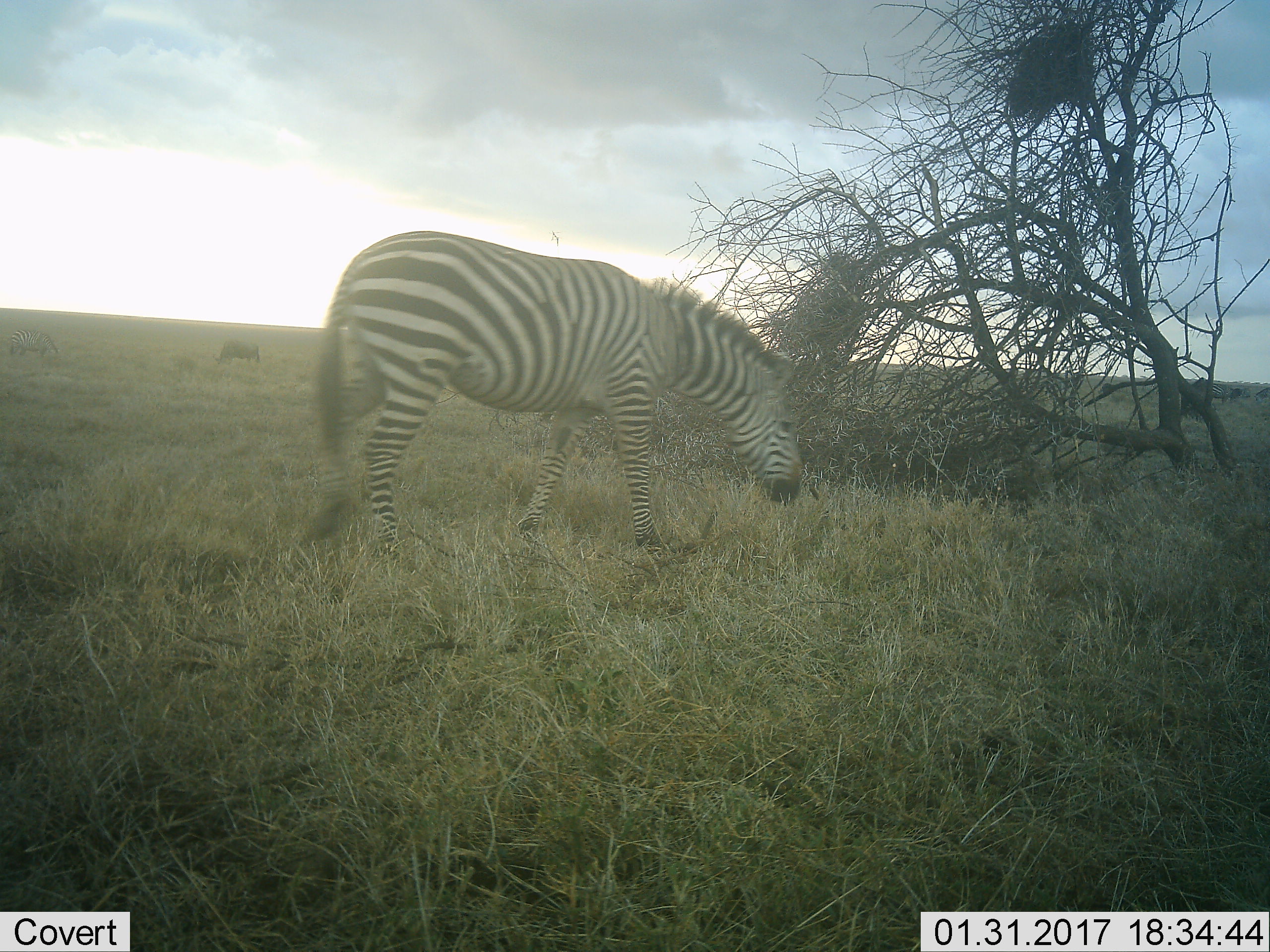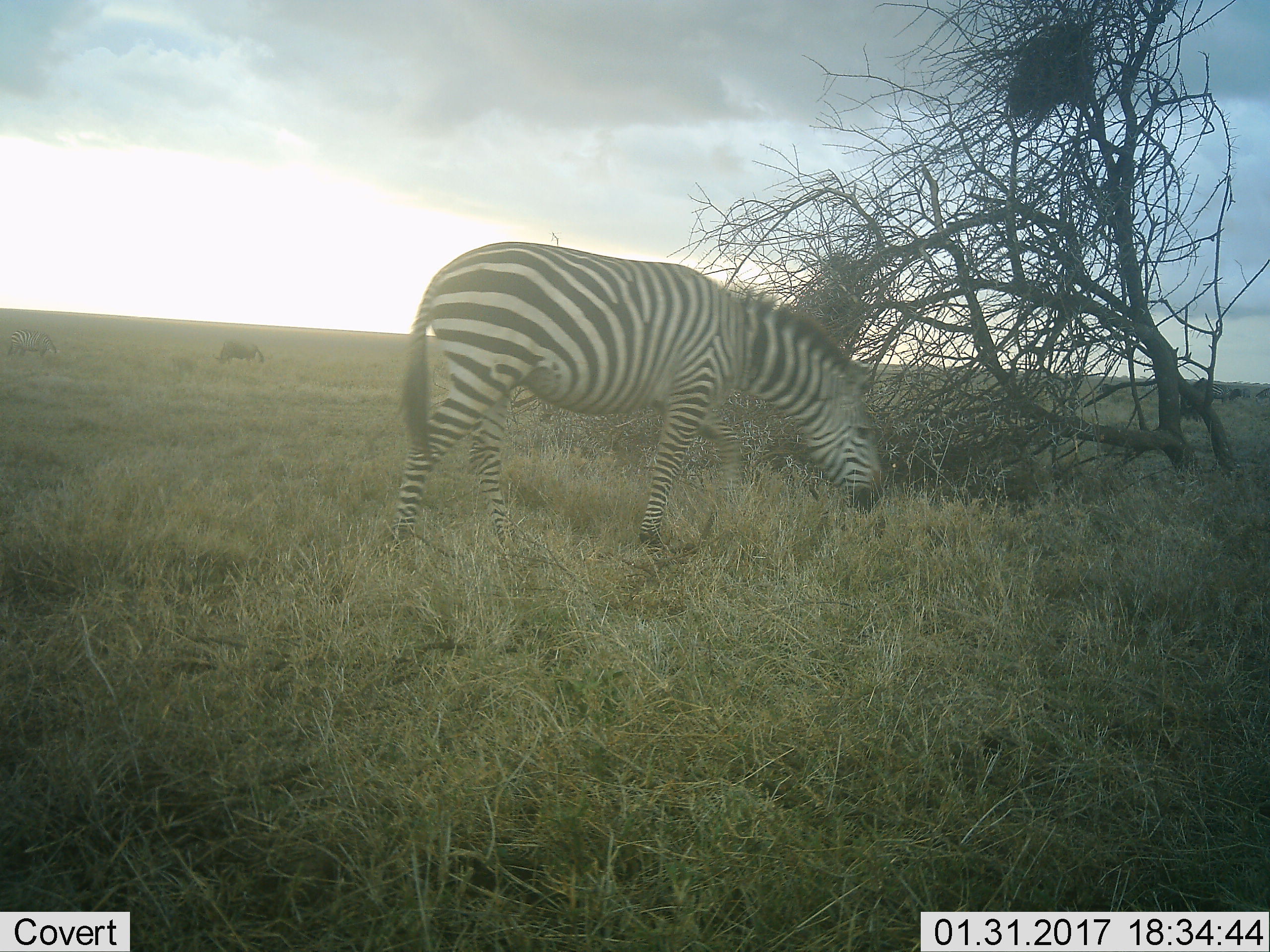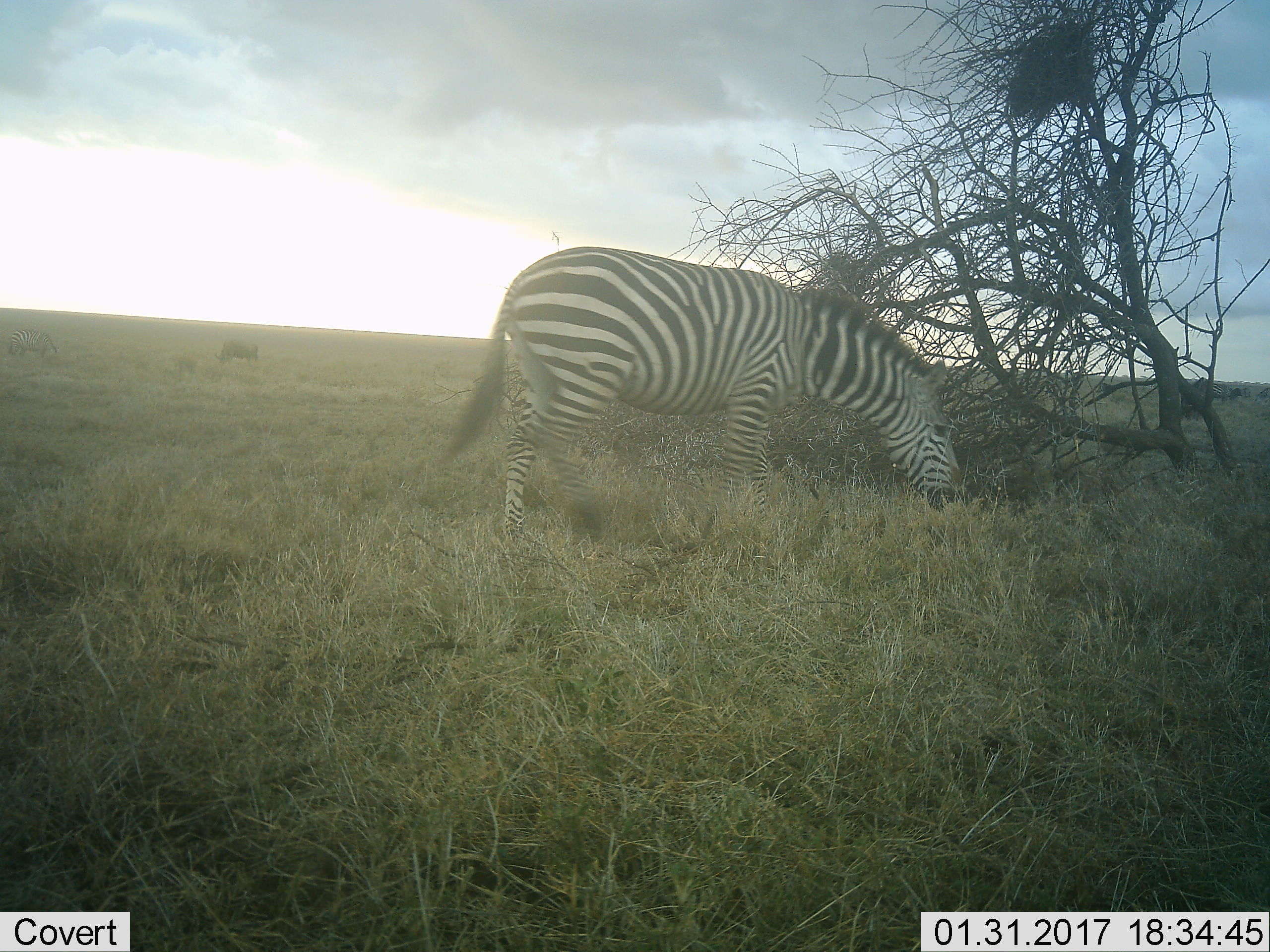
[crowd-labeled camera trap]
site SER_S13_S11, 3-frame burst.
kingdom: Animalia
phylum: Chordata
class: Mammalia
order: Perissodactyla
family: Equidae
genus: Equus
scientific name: Equus quagga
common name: plains zebra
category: zebraplains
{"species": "zebraplains (plains zebra) (Equus quagga)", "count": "1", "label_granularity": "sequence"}